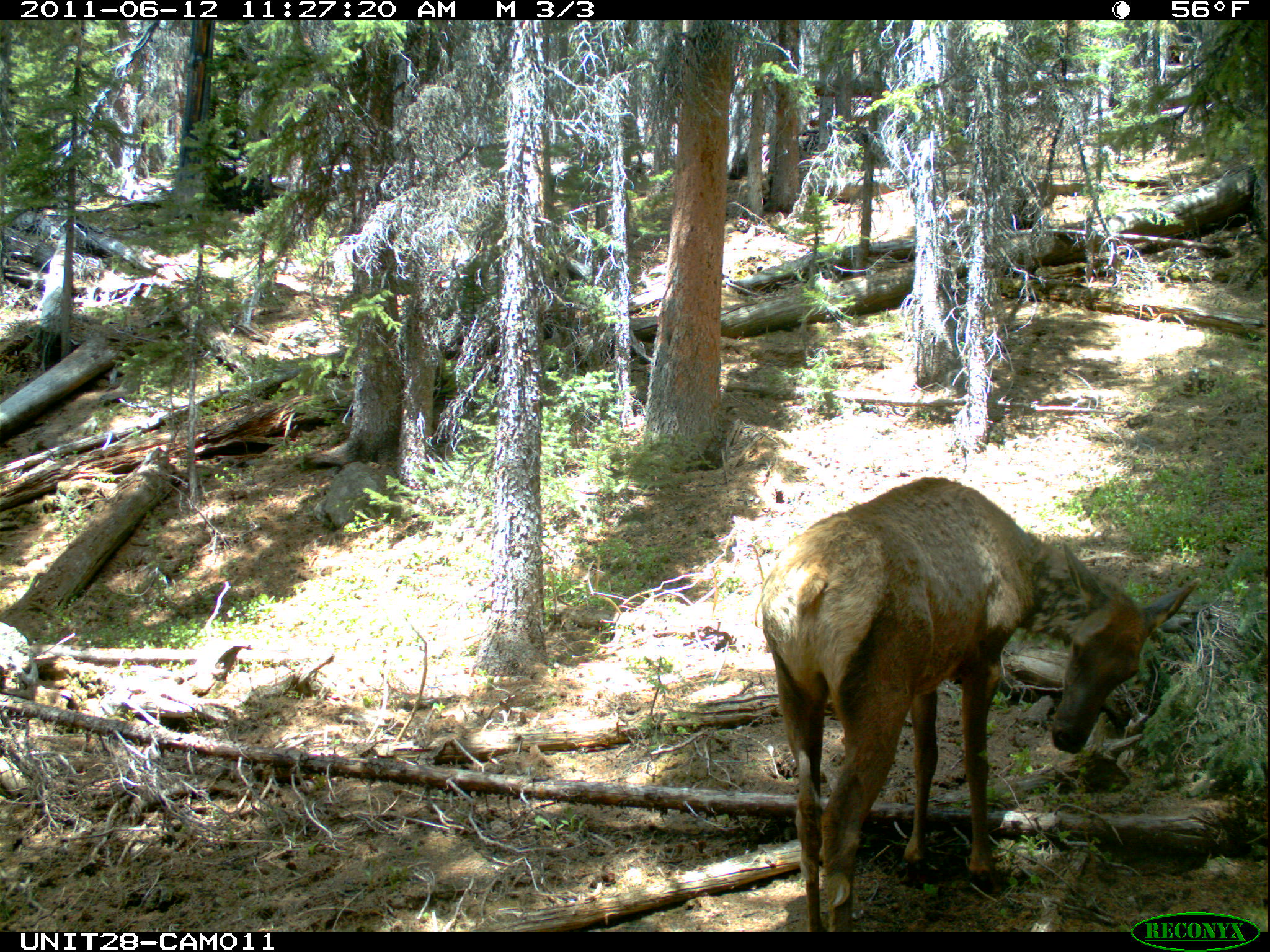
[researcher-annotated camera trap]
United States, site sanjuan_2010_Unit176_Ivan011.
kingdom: Animalia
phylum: Chordata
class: Mammalia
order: Artiodactyla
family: Cervidae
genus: Cervus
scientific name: Cervus elaphus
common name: red deer